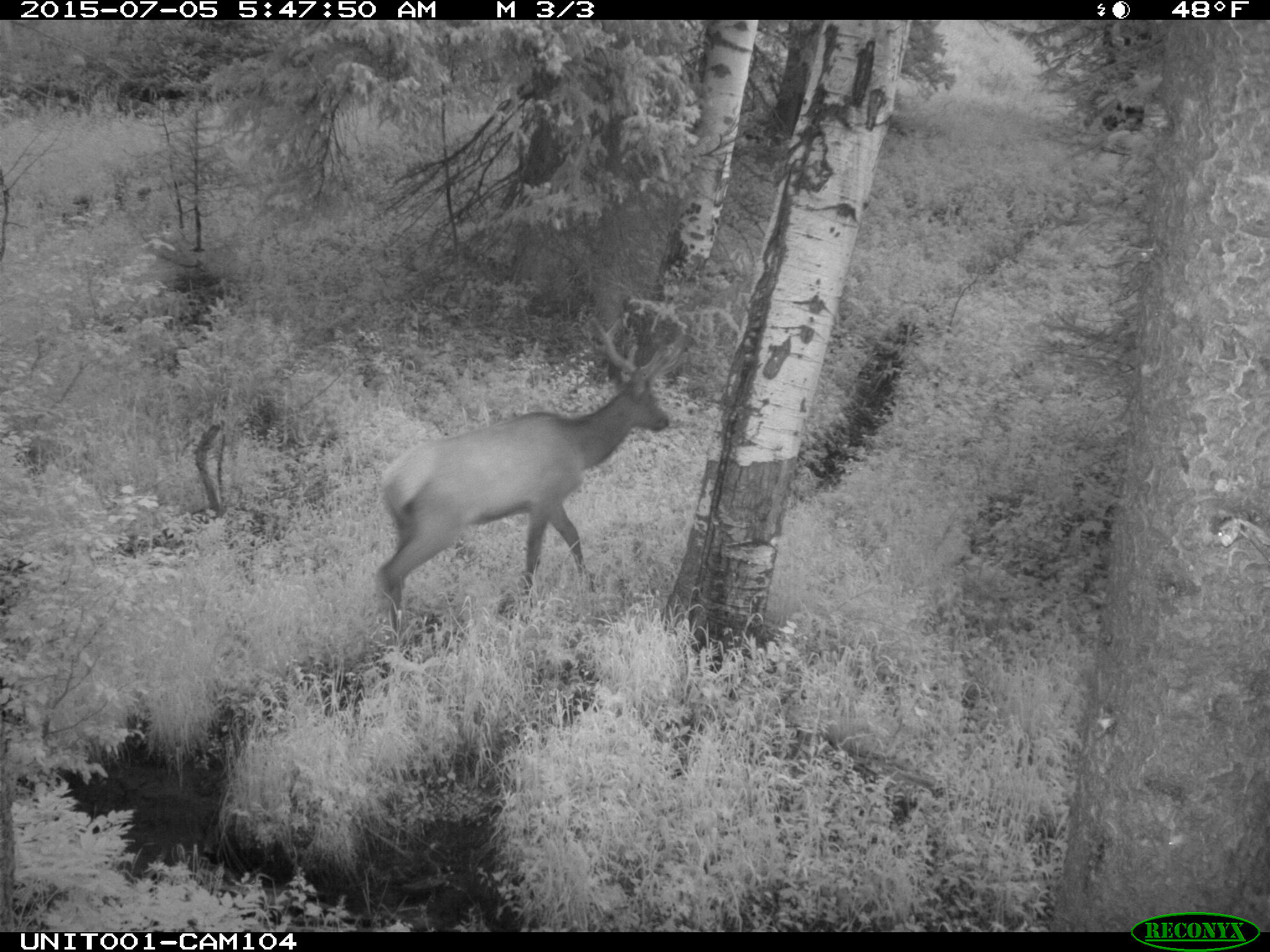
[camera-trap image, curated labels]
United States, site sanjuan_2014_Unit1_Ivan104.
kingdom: Animalia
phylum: Chordata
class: Mammalia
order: Artiodactyla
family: Cervidae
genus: Cervus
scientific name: Cervus elaphus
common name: red deer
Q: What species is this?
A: Cervus elaphus (red deer).